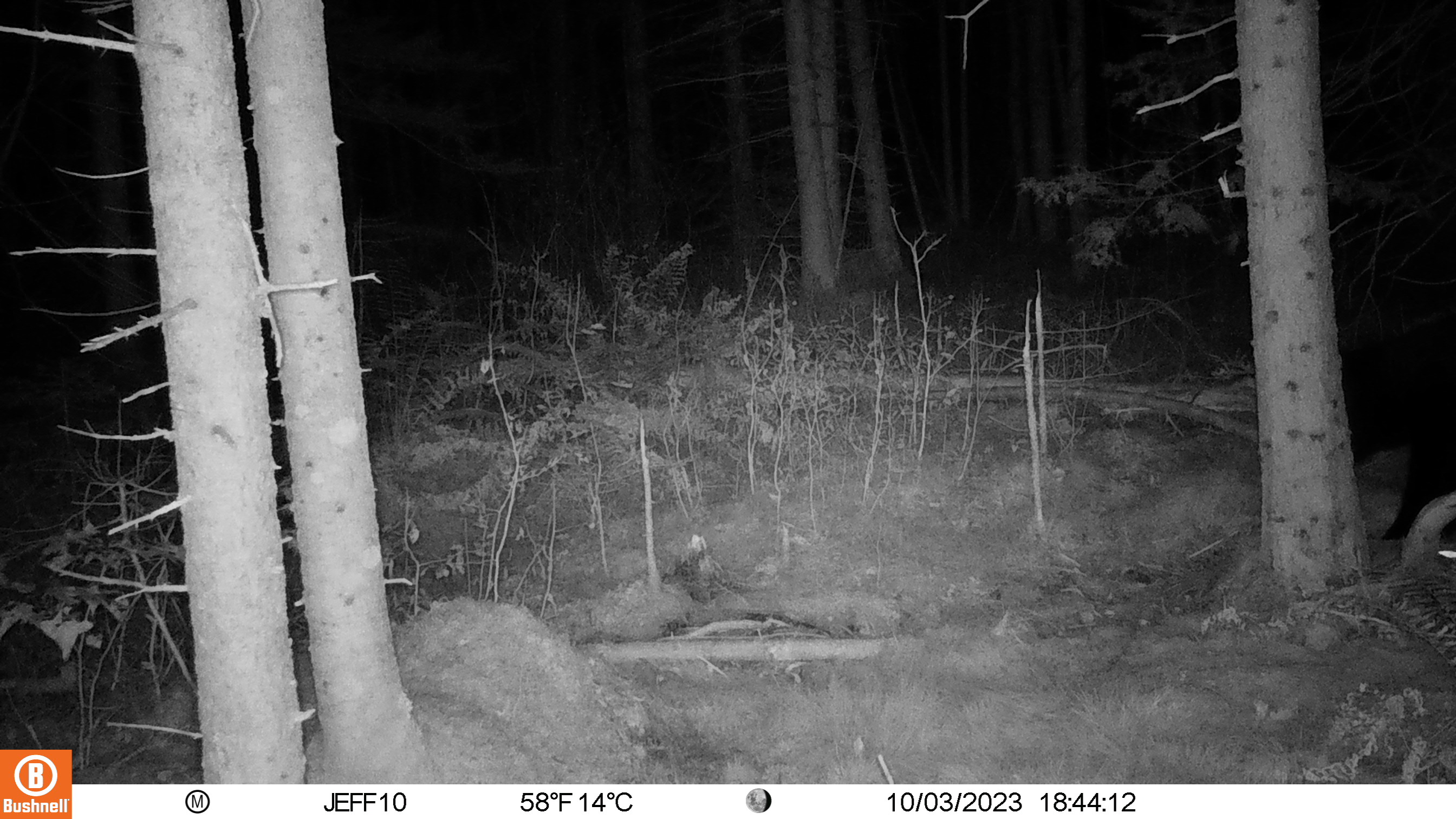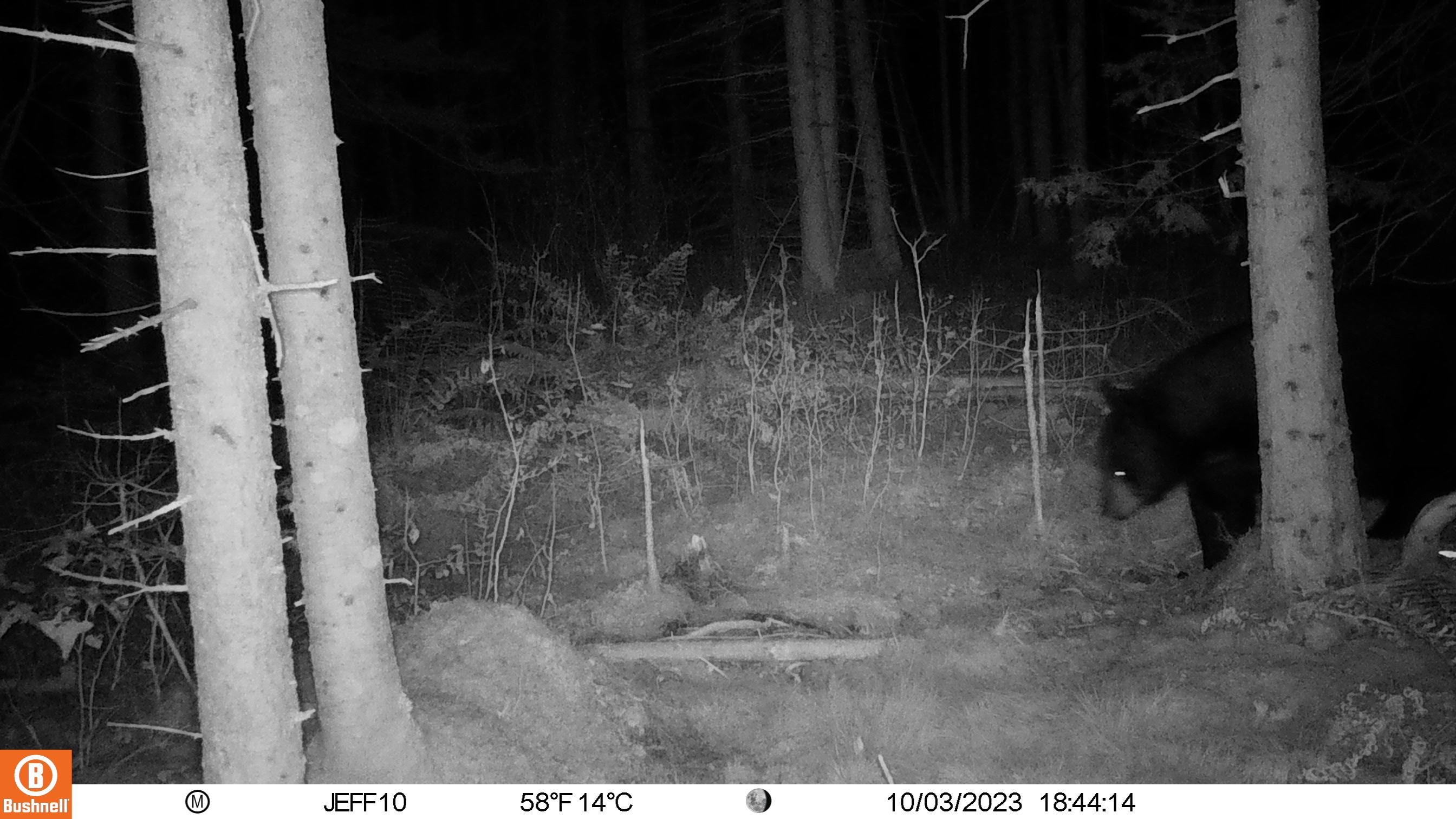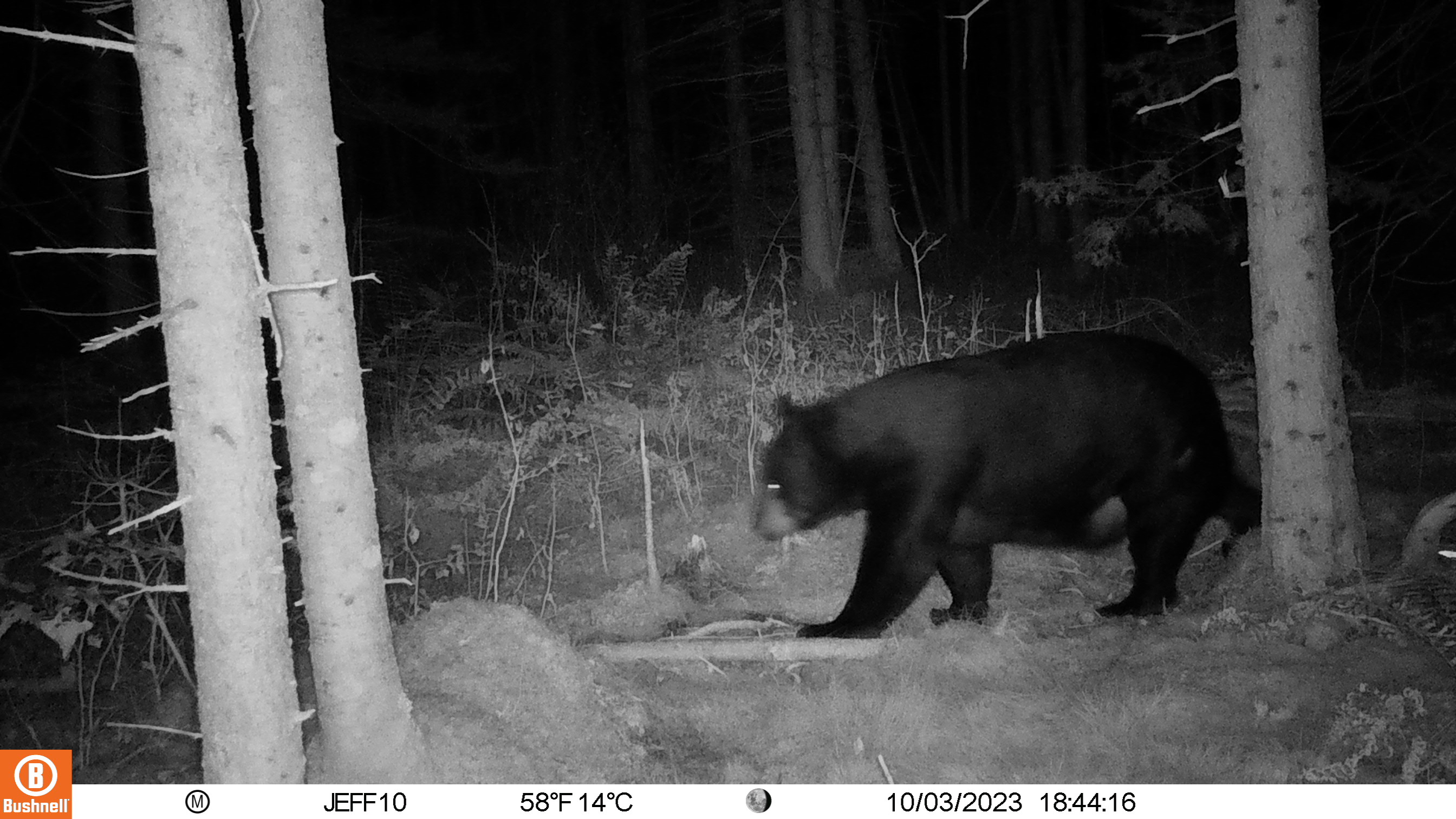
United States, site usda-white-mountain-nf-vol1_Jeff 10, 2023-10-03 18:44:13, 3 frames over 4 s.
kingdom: Animalia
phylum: Chordata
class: Mammalia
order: Carnivora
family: Ursidae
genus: Ursus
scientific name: Ursus americanus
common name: black bear